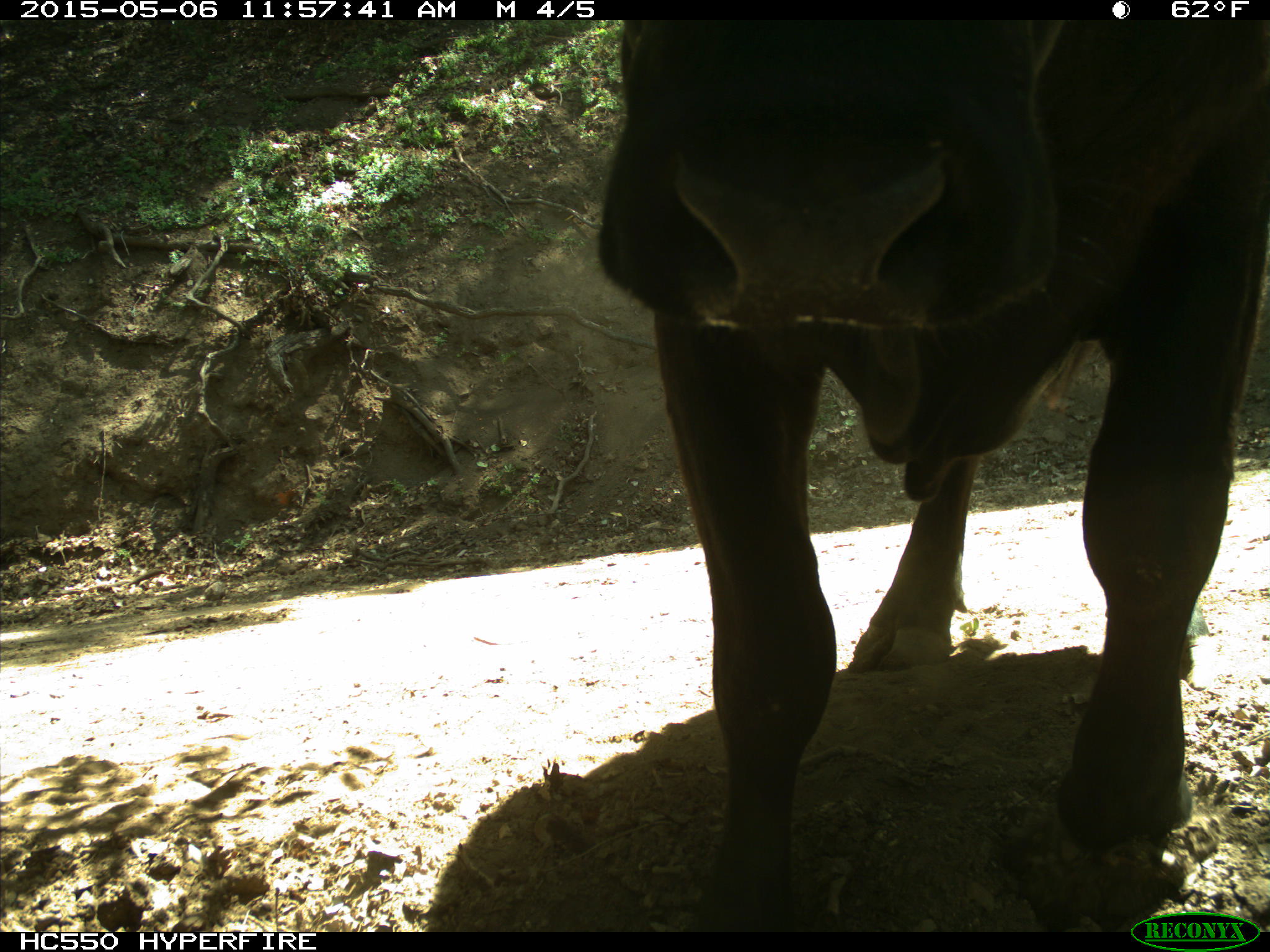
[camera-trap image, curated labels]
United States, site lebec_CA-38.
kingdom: Animalia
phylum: Chordata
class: Mammalia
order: Artiodactyla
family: Bovidae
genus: Bos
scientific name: Bos taurus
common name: domestic cow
Bos taurus (domestic cow).